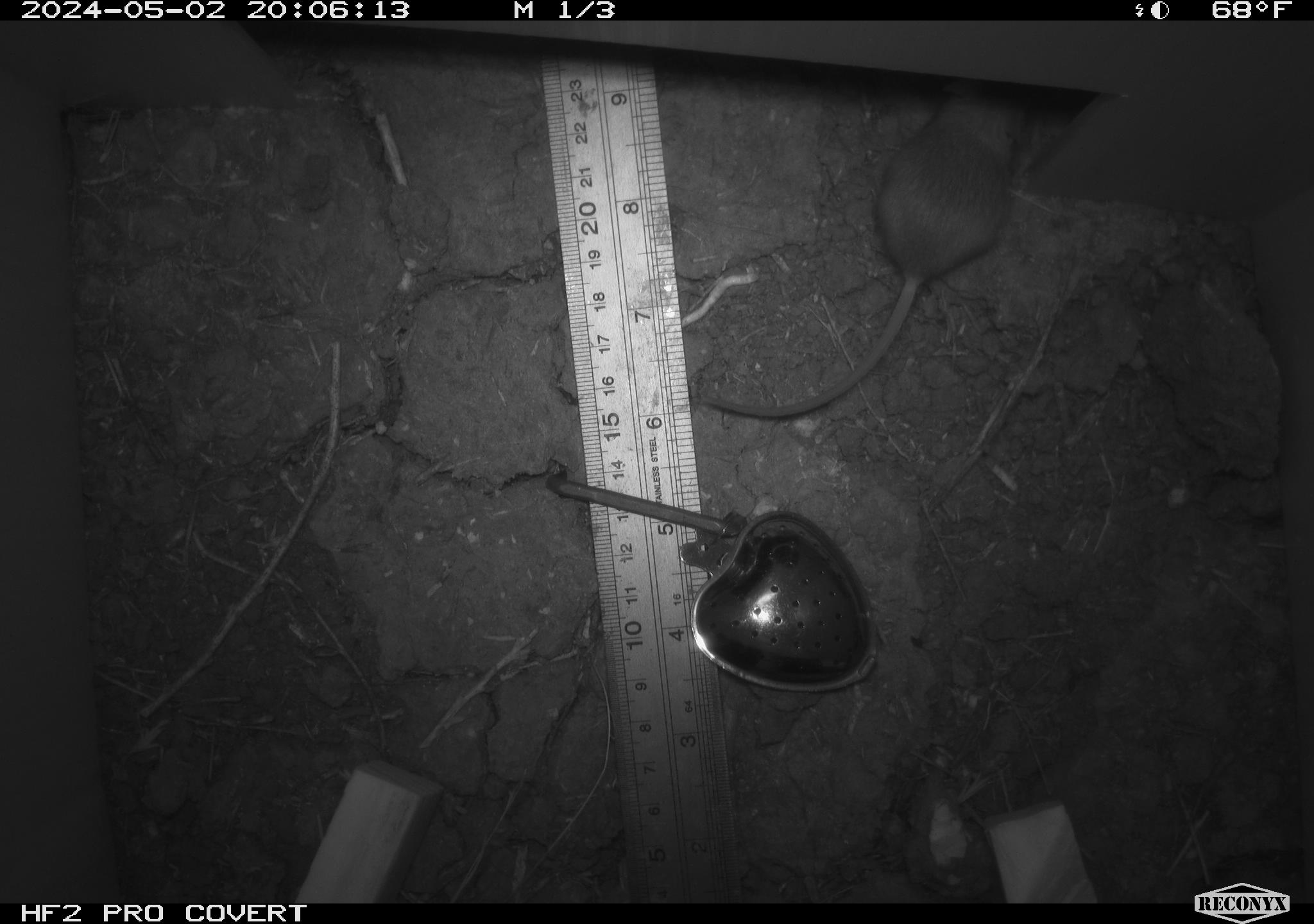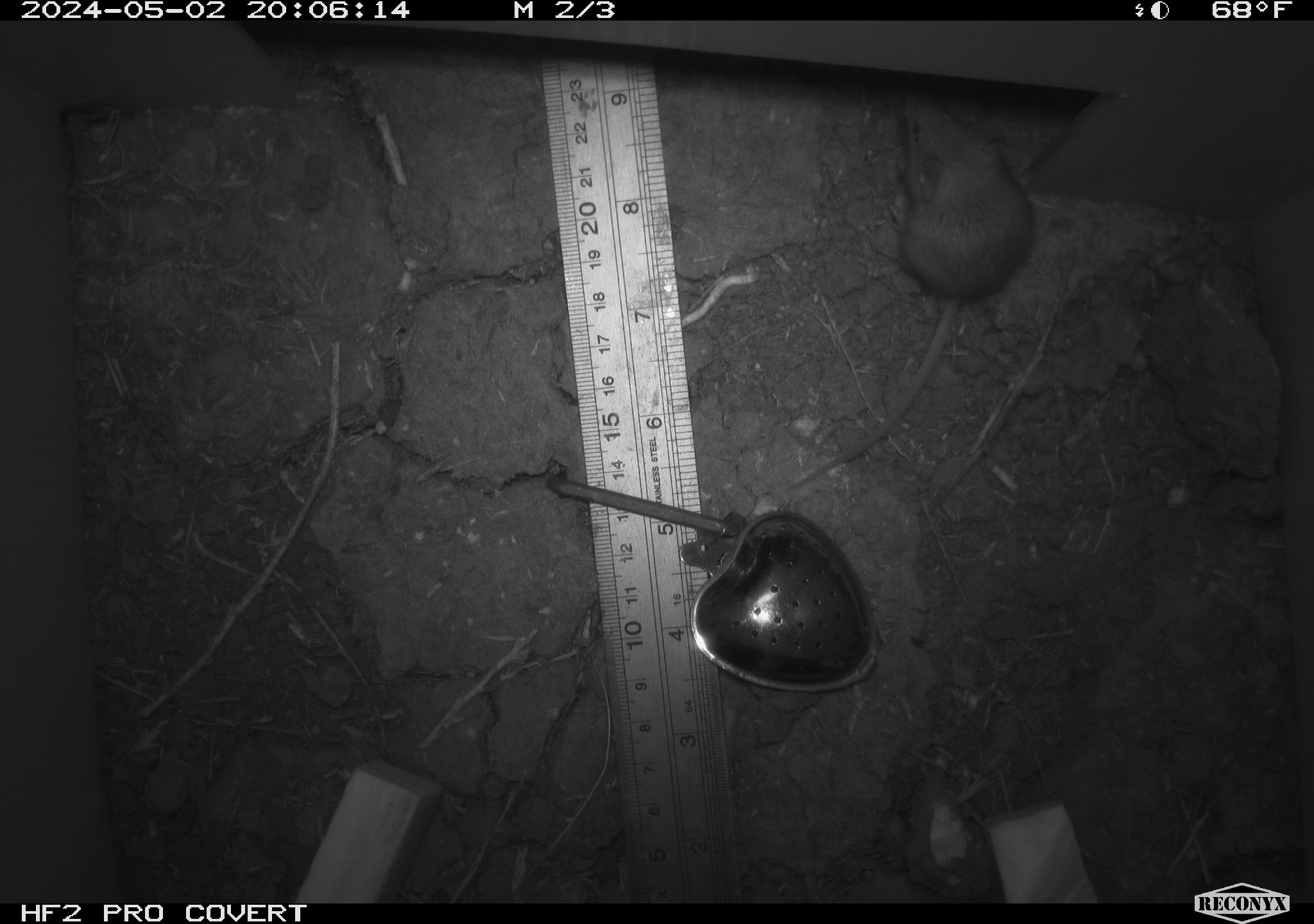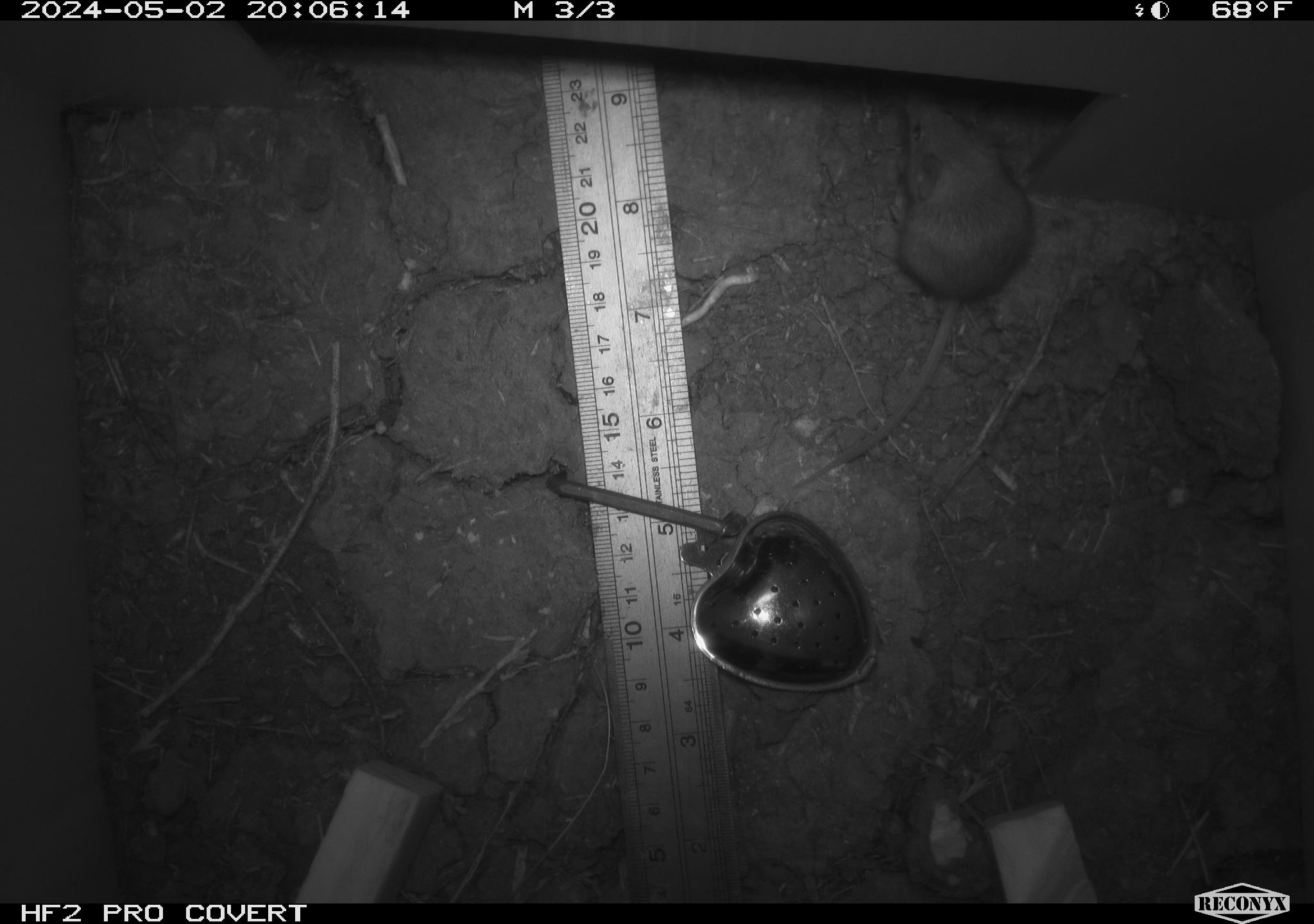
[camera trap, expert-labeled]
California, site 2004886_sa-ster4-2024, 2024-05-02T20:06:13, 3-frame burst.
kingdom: Animalia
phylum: Chordata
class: Mammalia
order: Rodentia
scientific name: Rodentia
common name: mouse species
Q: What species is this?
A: Mouse species (Rodentia).